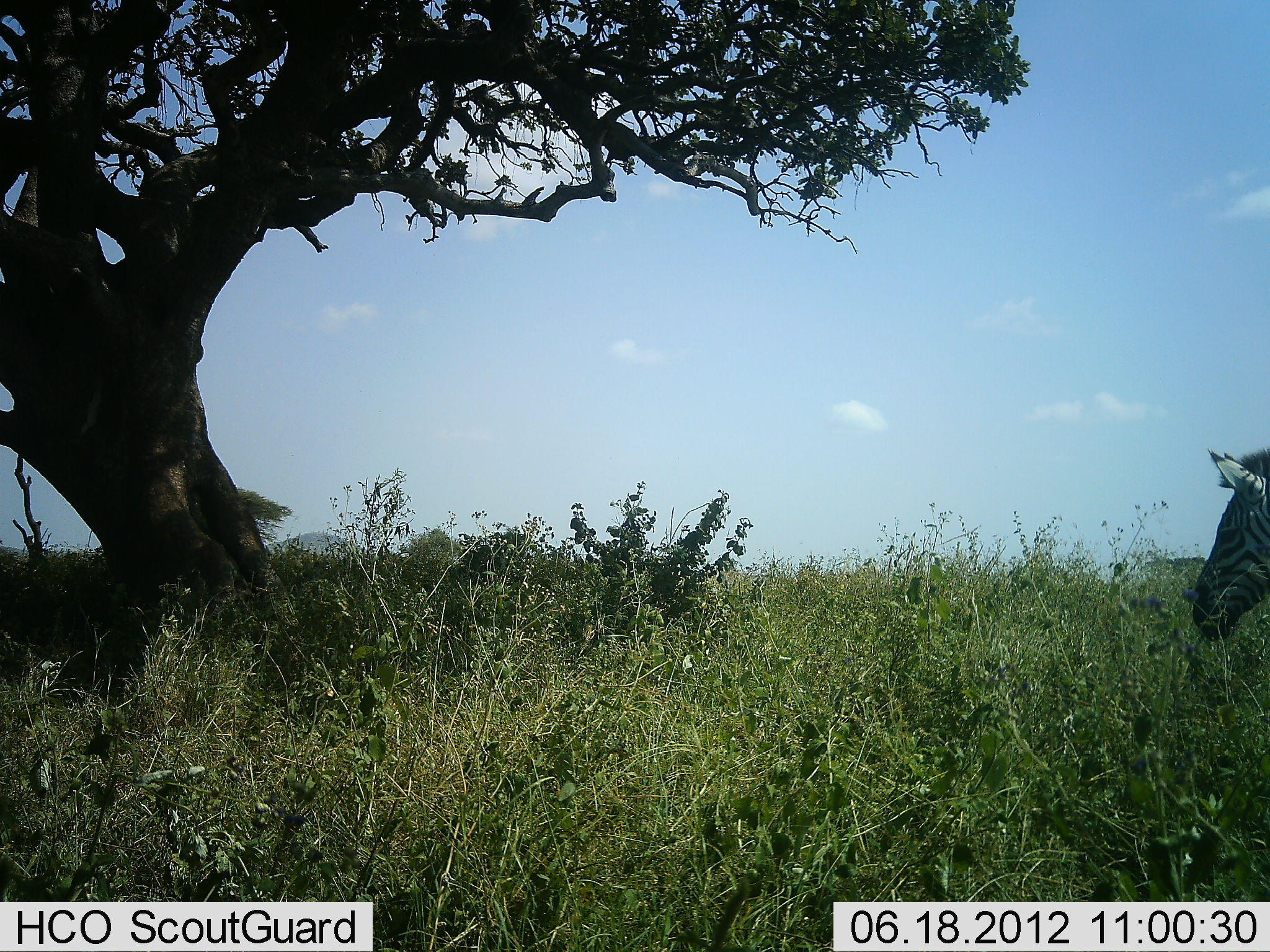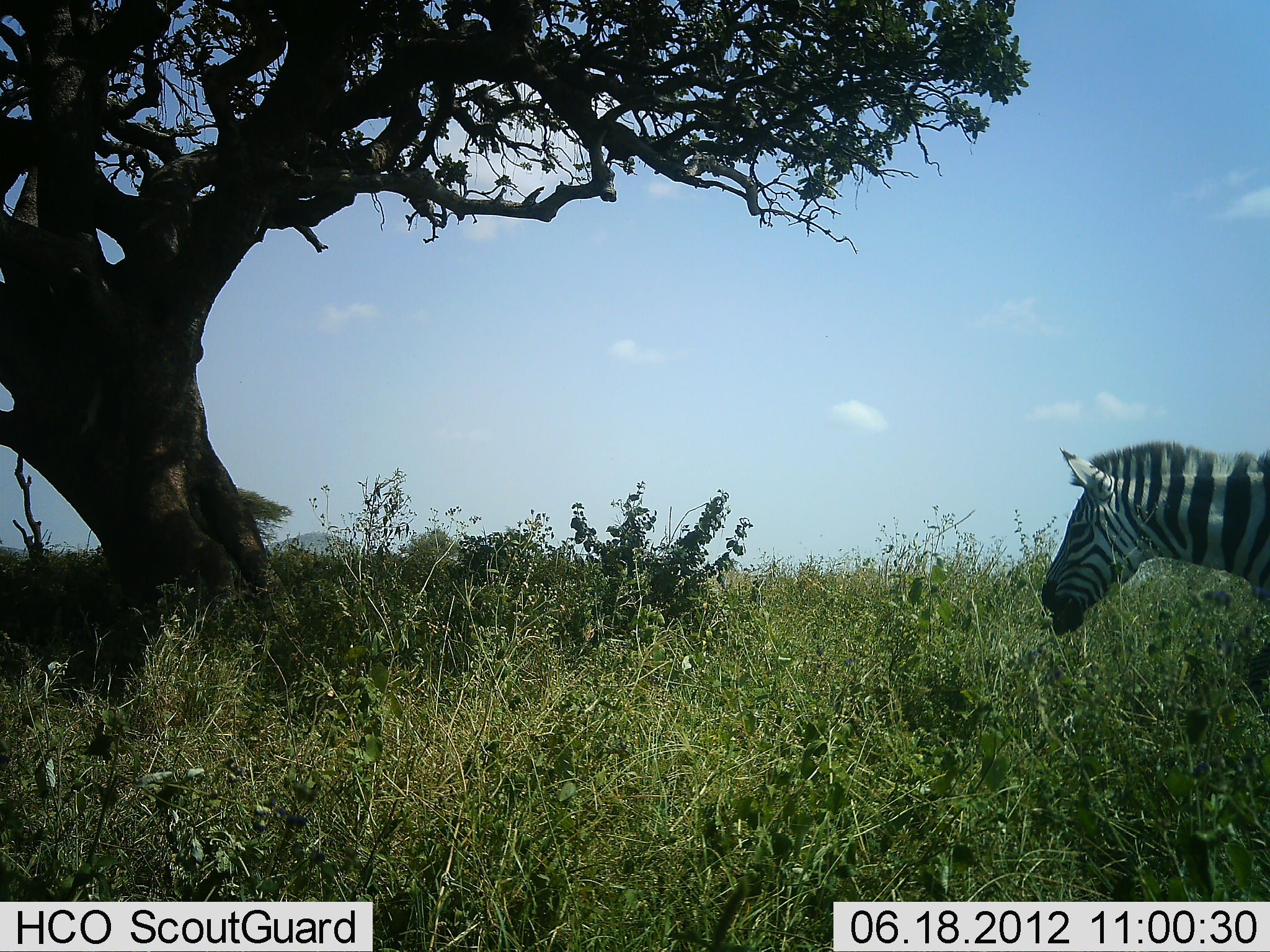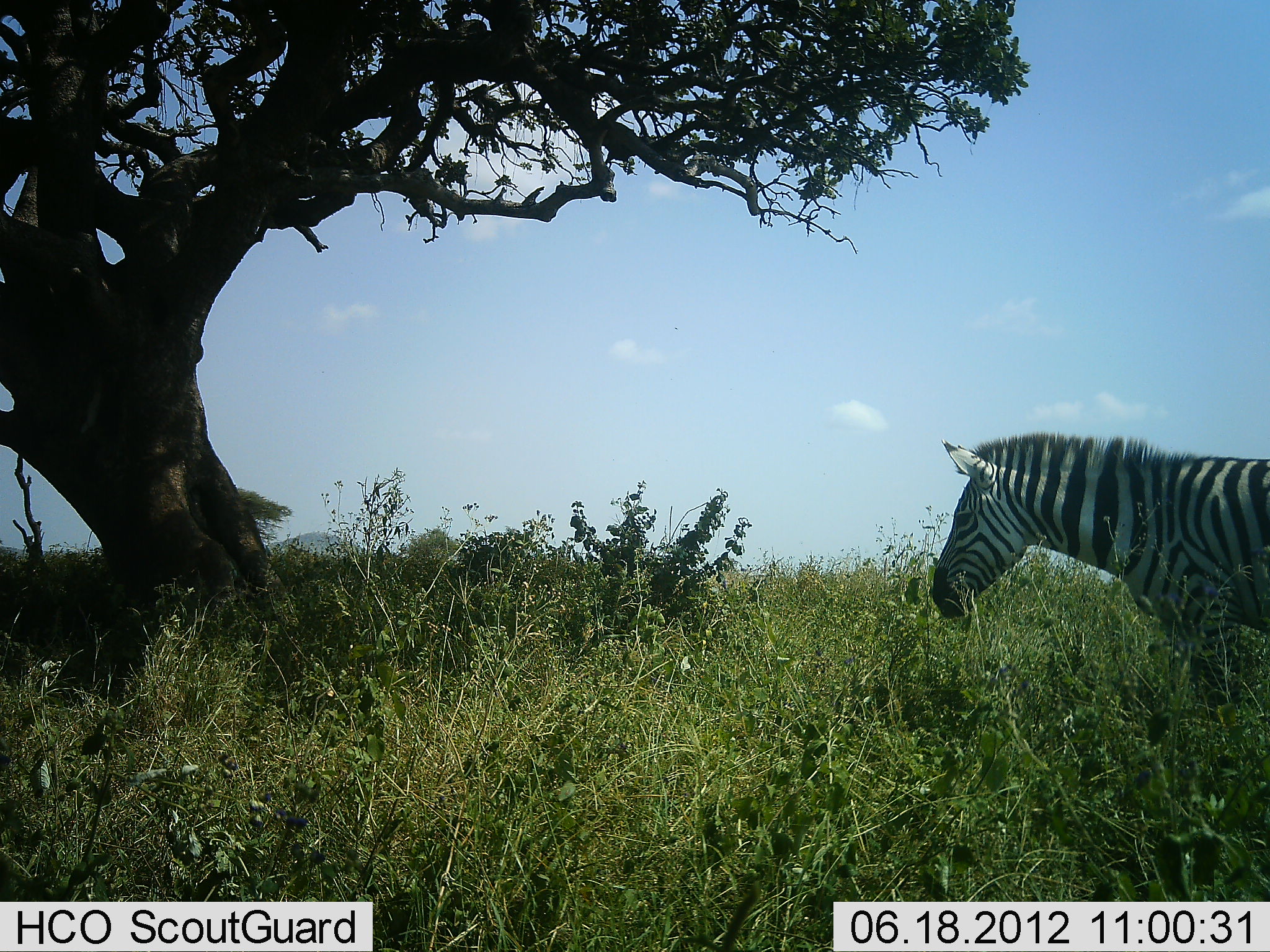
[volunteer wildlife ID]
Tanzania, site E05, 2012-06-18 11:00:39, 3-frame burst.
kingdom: Animalia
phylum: Chordata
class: Mammalia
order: Perissodactyla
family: Equidae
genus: Equus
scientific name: Equus quagga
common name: plains zebra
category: zebra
Zebra (plains zebra) (Equus quagga), count 1. Behavior (volunteer vote fractions): standing 10%, resting 0%, moving 90%, interacting 0%. Young present (vote fraction): 0%. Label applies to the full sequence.